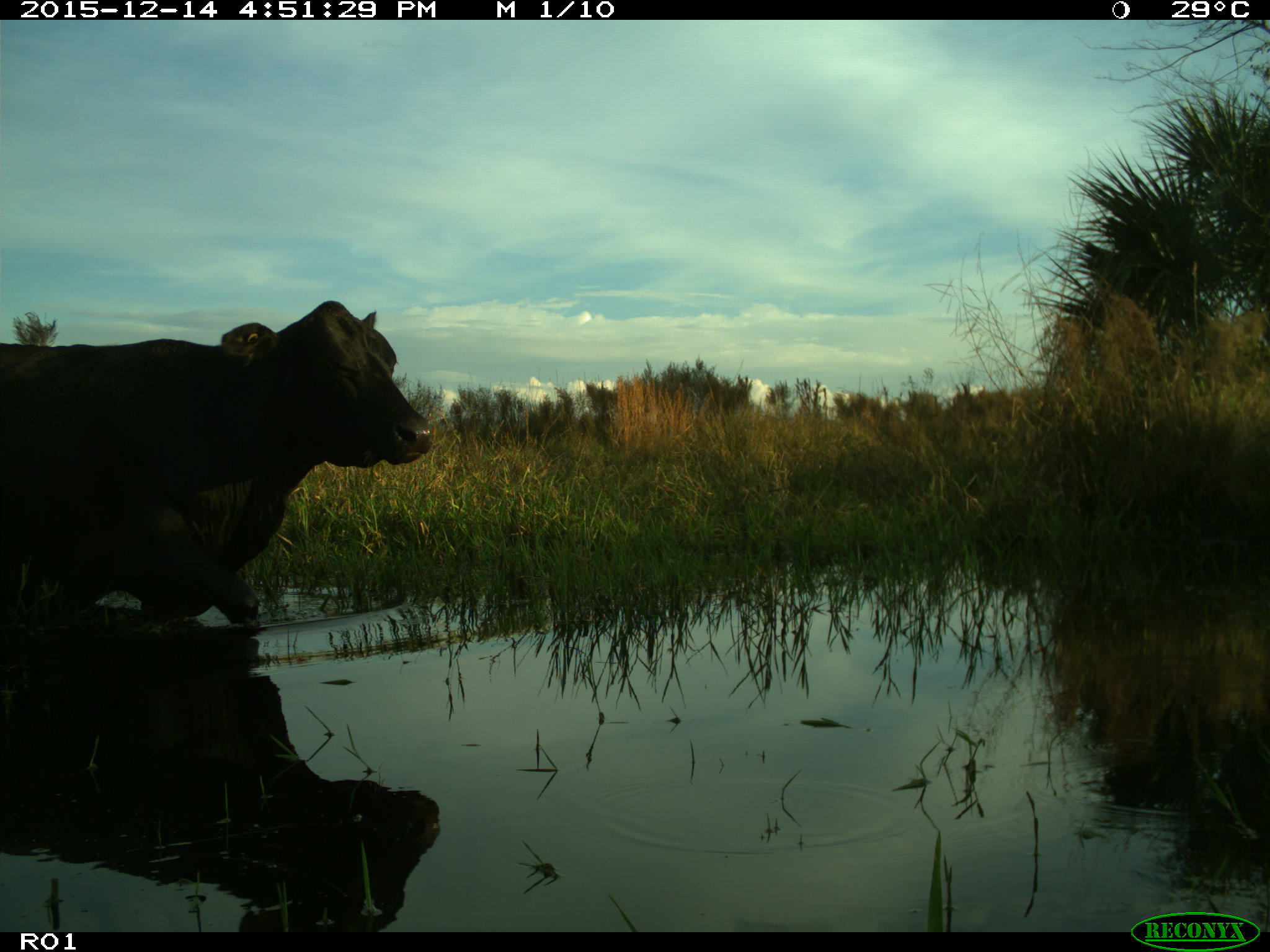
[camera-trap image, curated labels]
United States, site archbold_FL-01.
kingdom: Animalia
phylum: Chordata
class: Mammalia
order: Artiodactyla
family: Bovidae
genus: Bos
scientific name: Bos taurus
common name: domestic cow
Bos taurus (domestic cow).